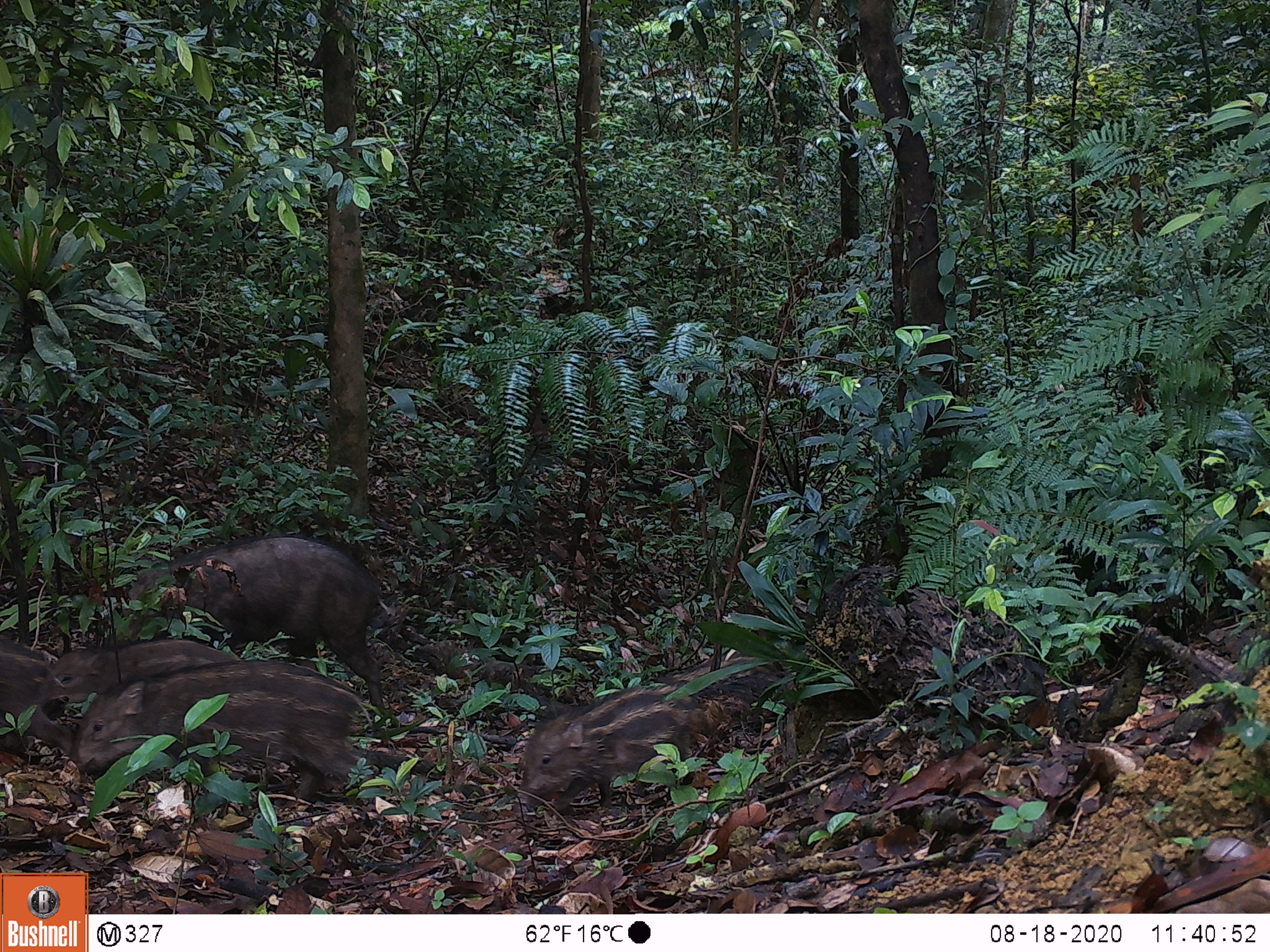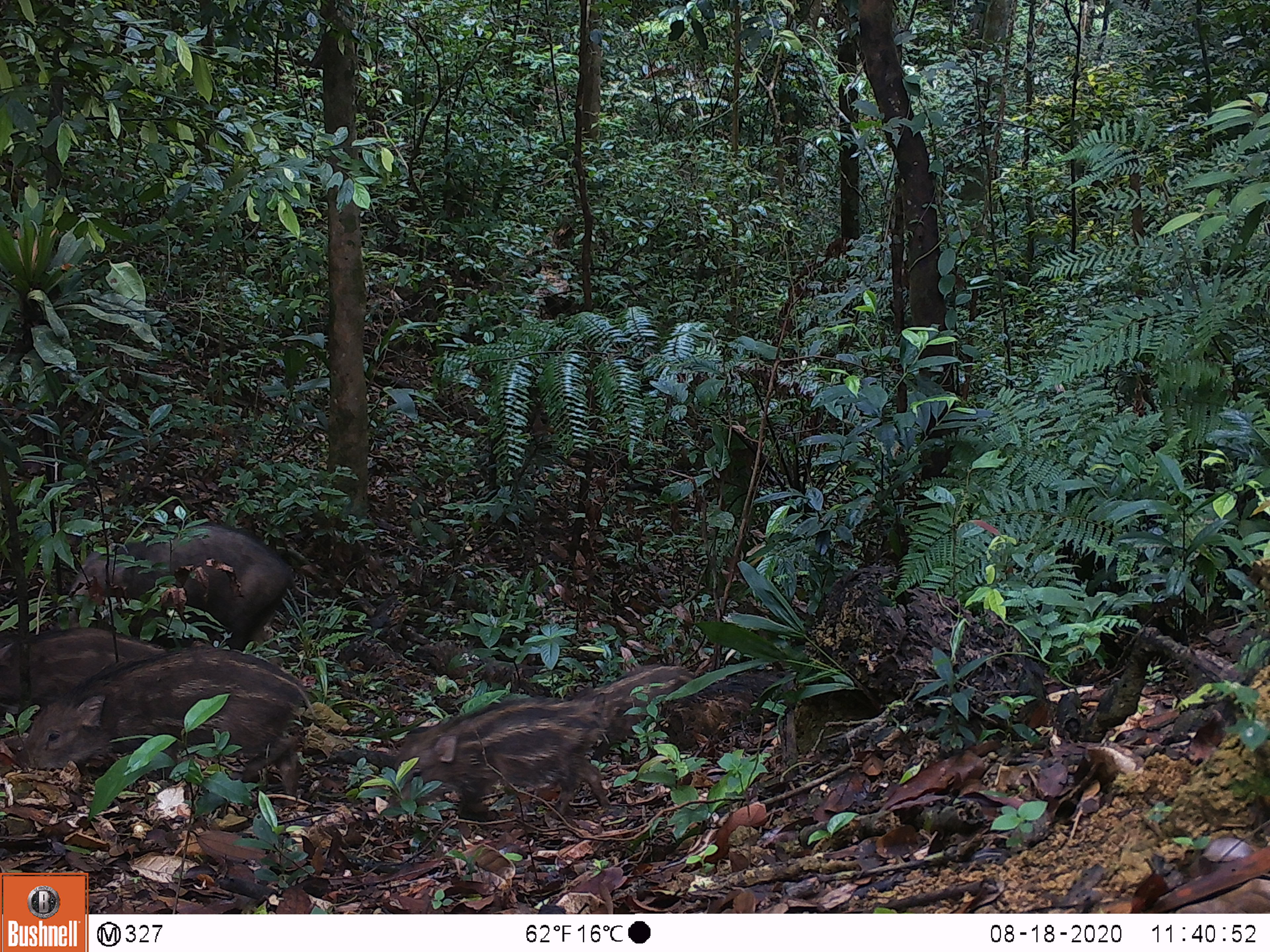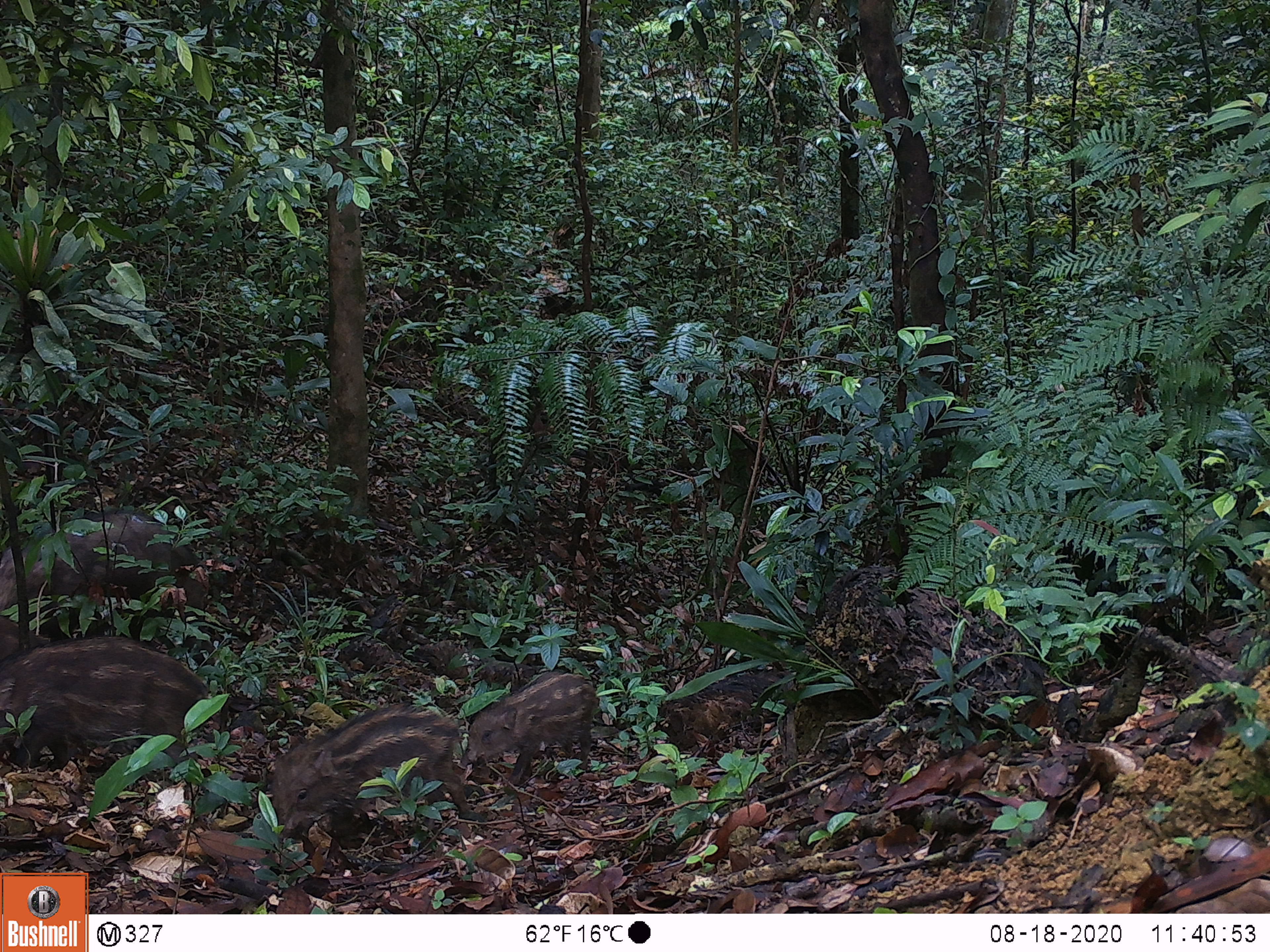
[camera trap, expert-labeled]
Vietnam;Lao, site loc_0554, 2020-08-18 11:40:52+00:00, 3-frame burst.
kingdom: Animalia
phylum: Chordata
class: Mammalia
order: Artiodactyla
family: Suidae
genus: Sus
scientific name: Sus scrofa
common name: eurasian wild pig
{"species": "eurasian wild pig (Sus scrofa)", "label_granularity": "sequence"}